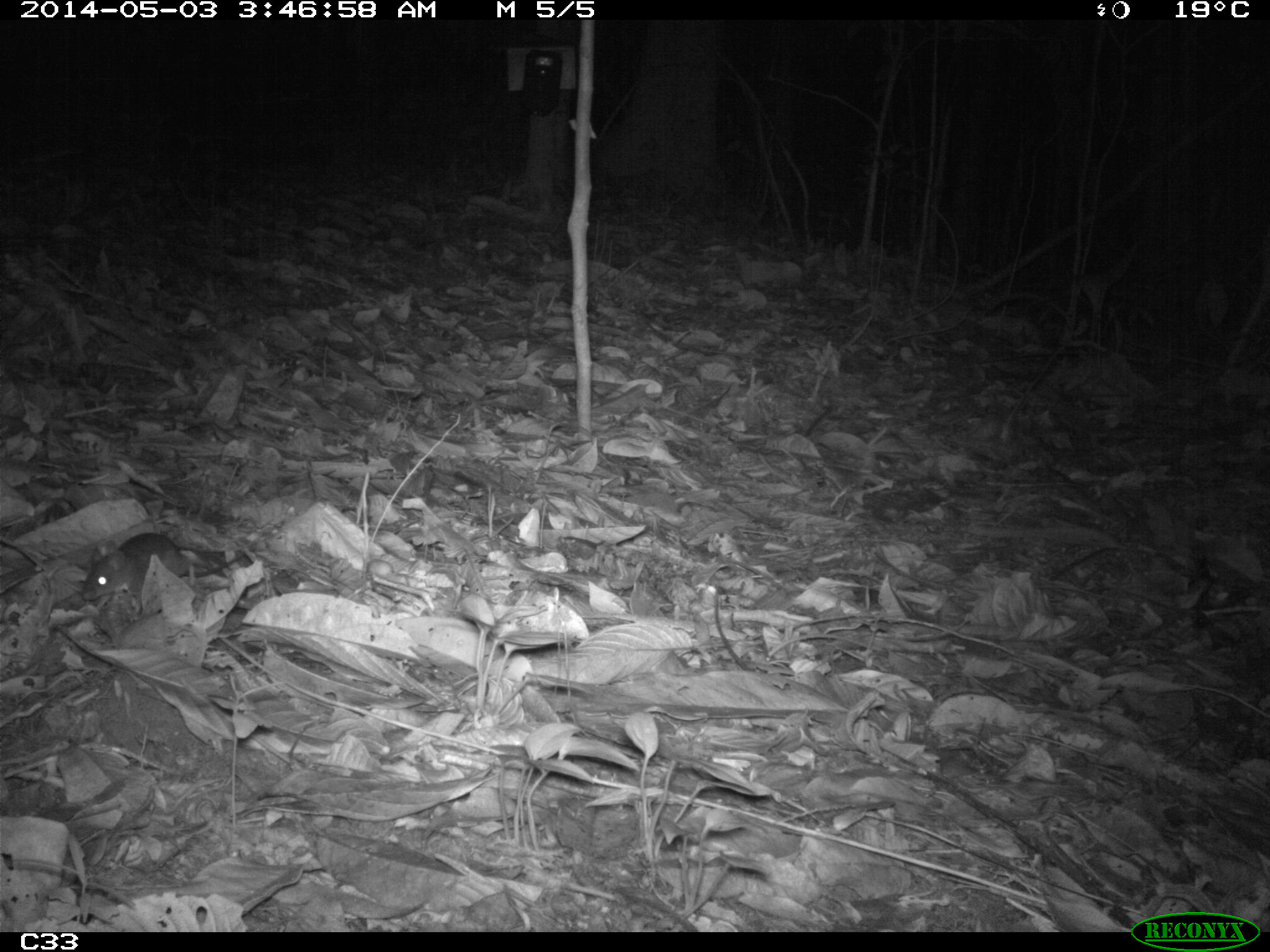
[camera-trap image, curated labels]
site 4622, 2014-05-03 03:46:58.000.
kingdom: Animalia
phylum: Chordata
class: Mammalia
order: Rodentia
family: Muridae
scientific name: Muridae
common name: mice, rats, and gerbils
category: unknown mouse or rat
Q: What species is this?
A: Unknown mouse or rat (mice, rats, and gerbils) (Muridae).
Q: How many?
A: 1.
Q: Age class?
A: Adult.